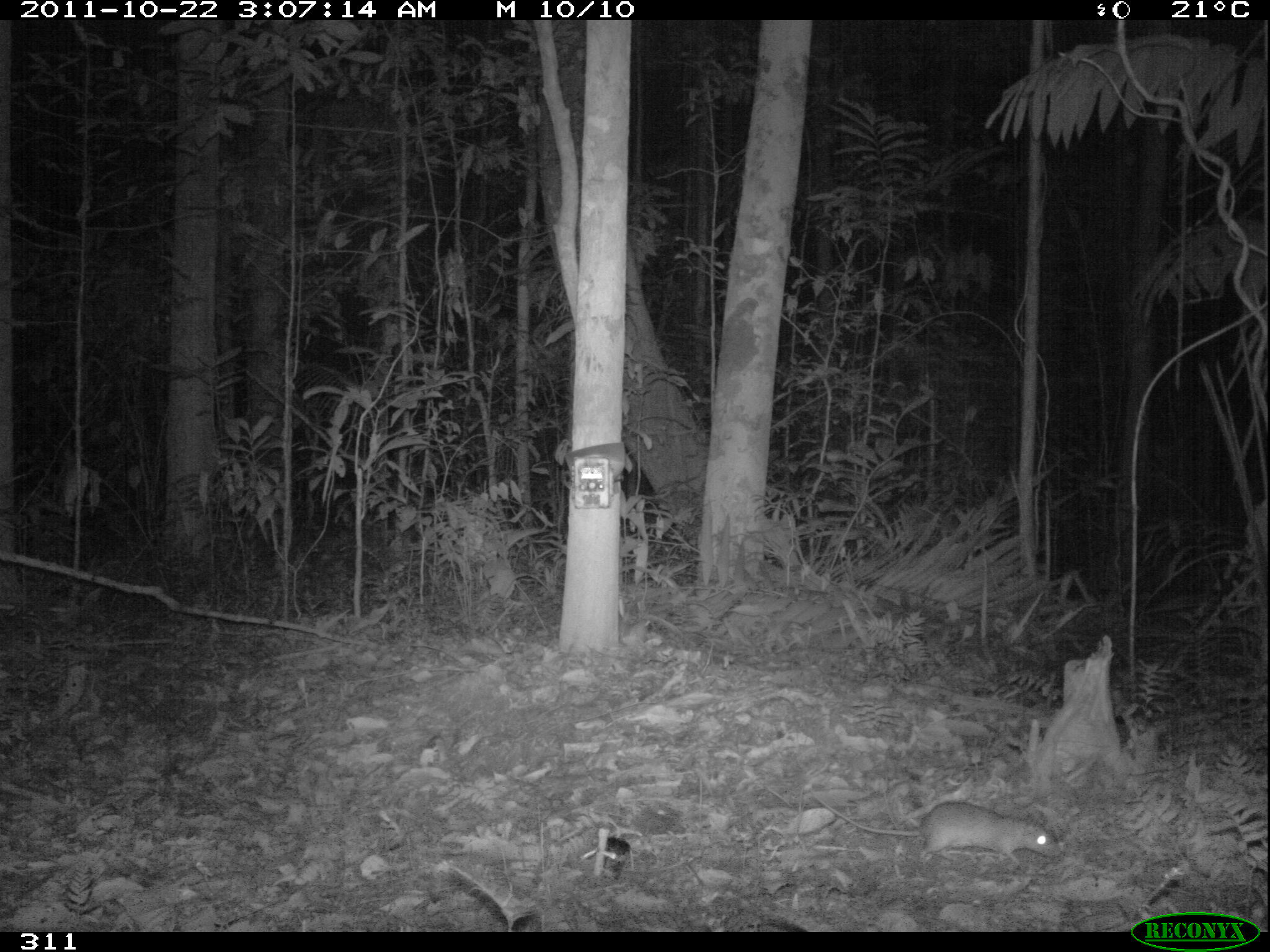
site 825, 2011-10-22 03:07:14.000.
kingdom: Animalia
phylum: Chordata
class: Mammalia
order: Rodentia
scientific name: Rodentia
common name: rodents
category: unknown rodent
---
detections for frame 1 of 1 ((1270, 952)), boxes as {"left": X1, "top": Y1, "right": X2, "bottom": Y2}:
unknown rodent: {"left": 808, "top": 790, "right": 1061, "bottom": 864}